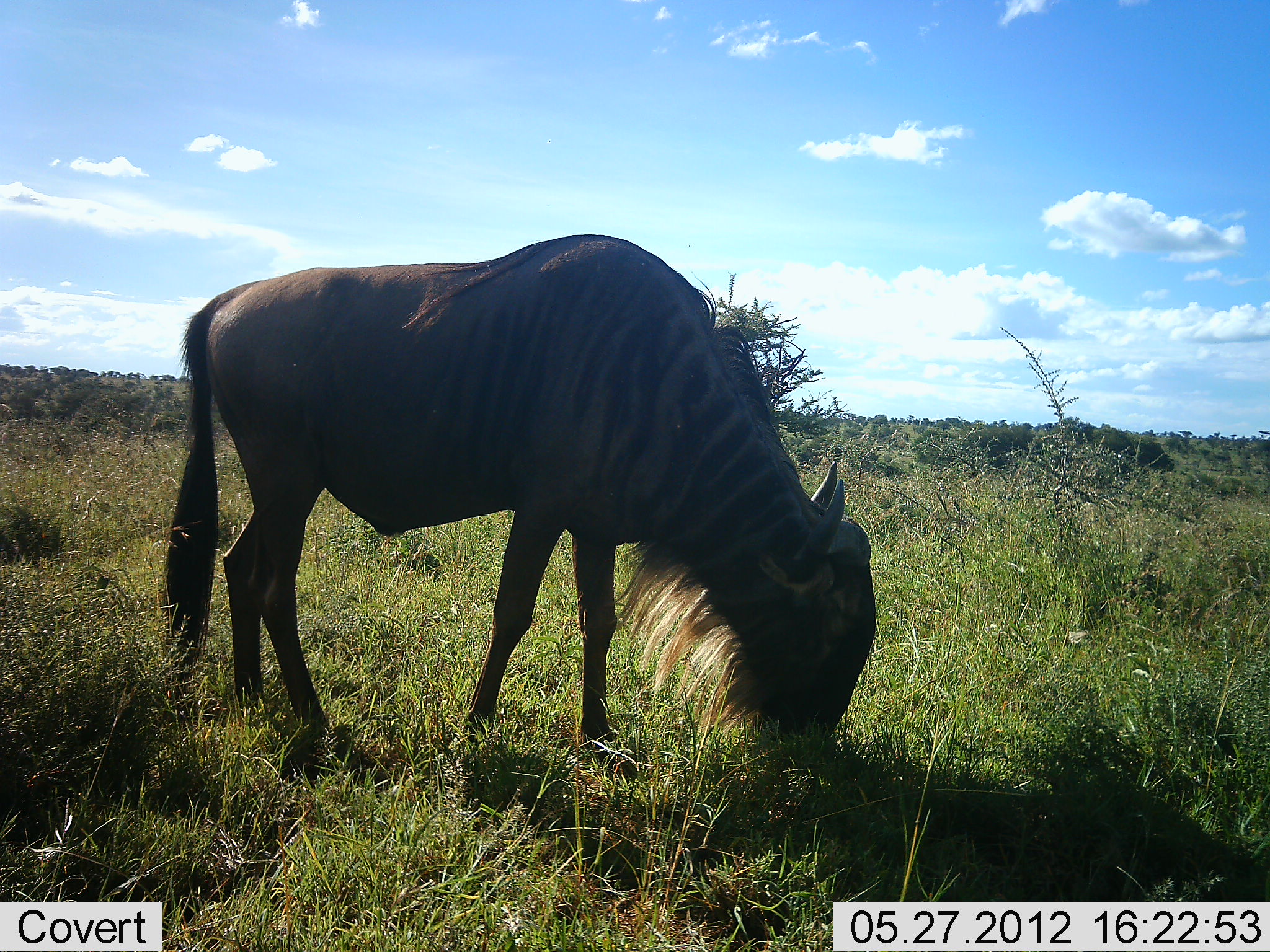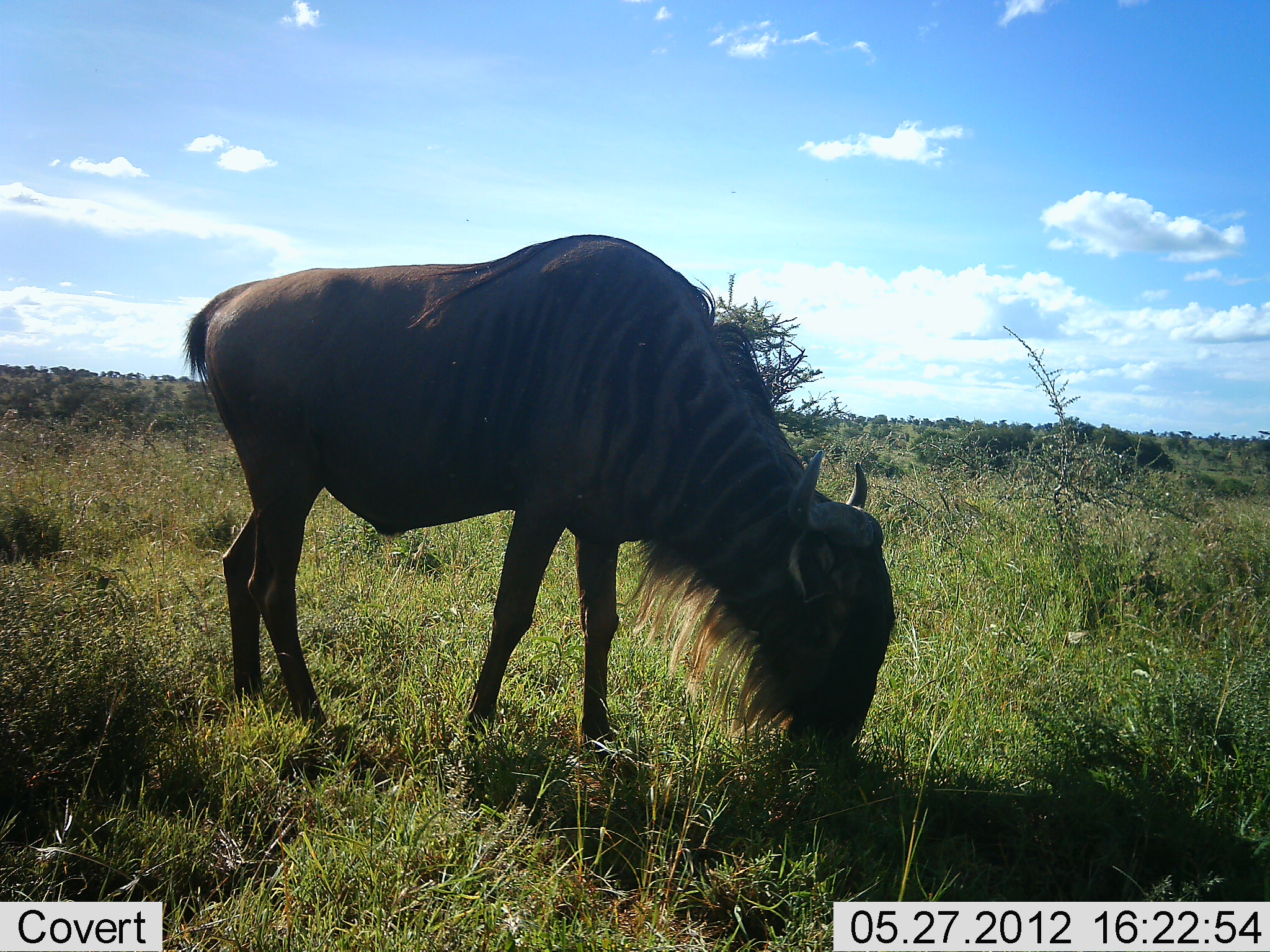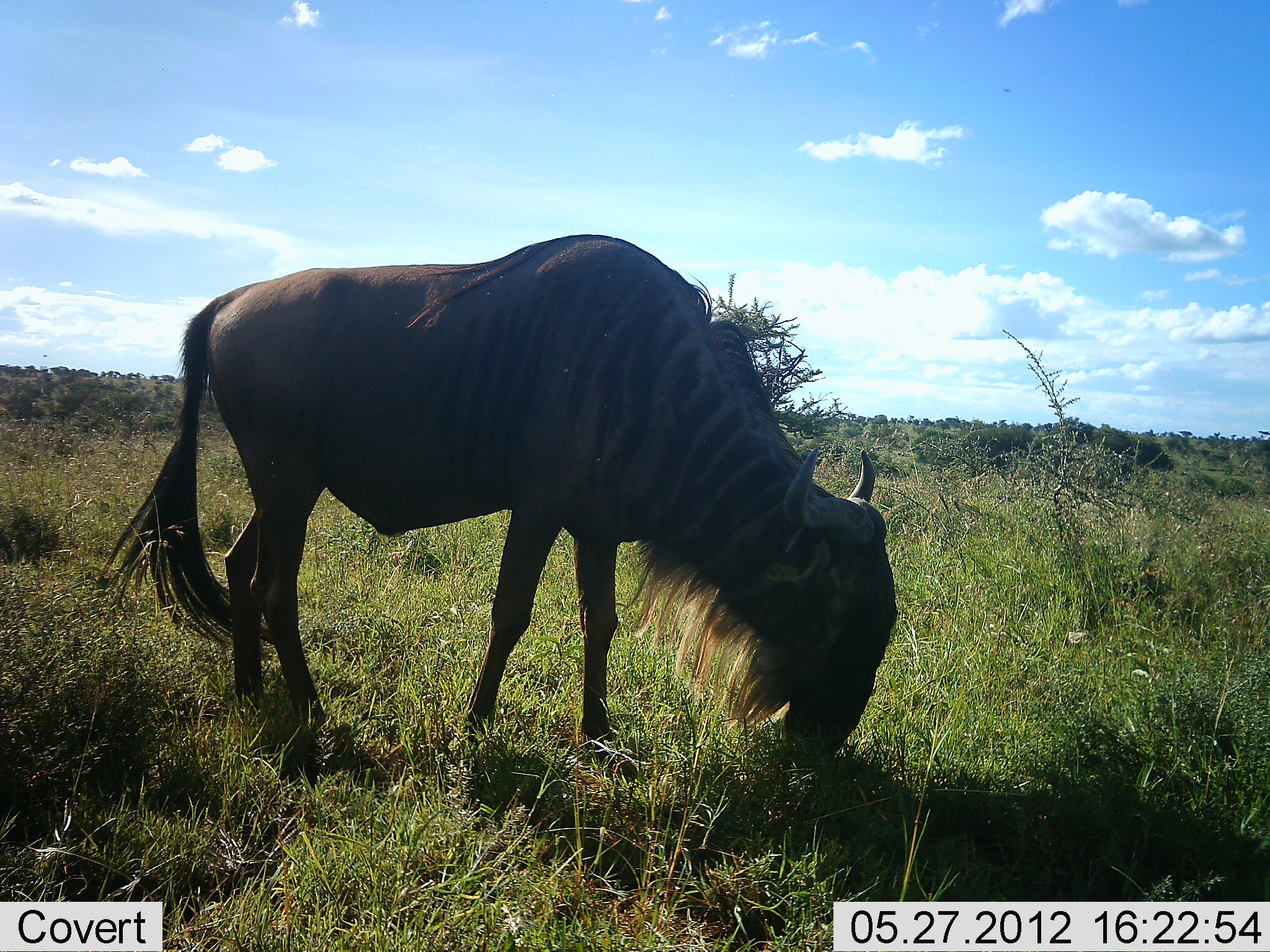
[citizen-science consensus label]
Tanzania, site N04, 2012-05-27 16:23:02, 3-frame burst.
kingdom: Animalia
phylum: Chordata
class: Mammalia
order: Artiodactyla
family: Bovidae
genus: Connochaetes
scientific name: Connochaetes taurinus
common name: blue wildebeest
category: wildebeest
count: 1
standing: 30%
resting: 0%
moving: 0%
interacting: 0%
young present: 0%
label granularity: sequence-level